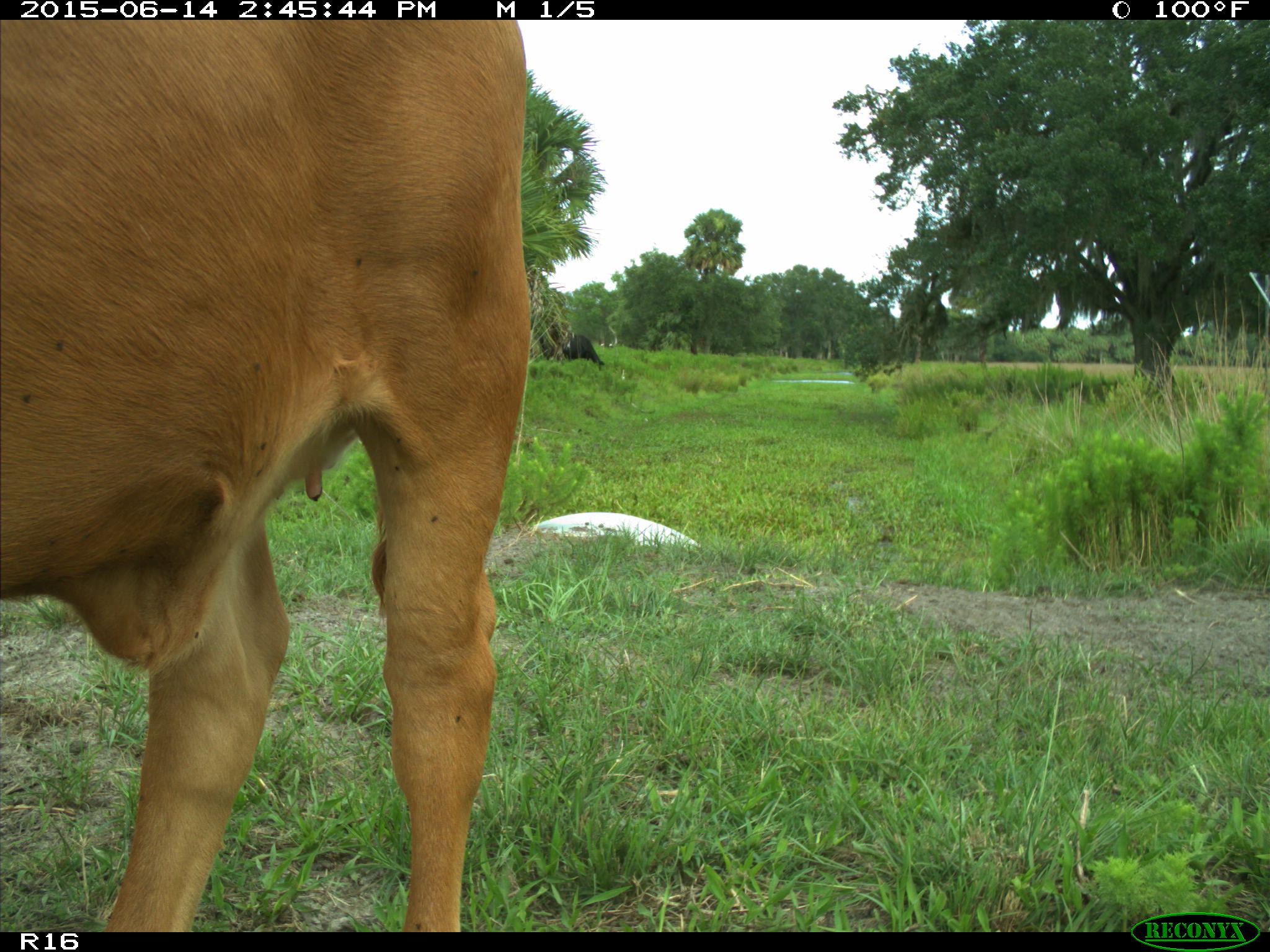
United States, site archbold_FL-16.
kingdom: Animalia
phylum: Chordata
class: Mammalia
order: Artiodactyla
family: Bovidae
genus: Bos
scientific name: Bos taurus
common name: domestic cow